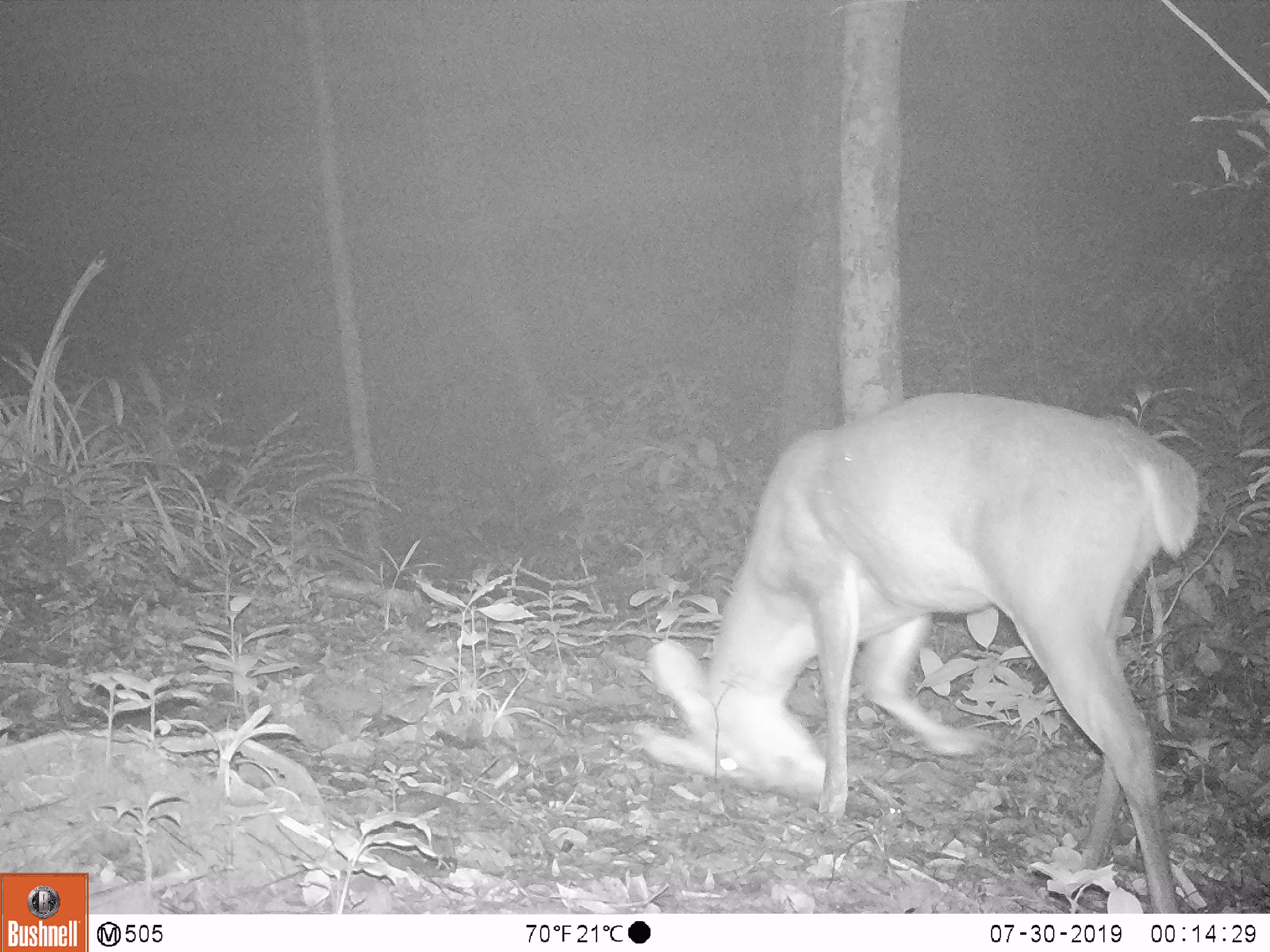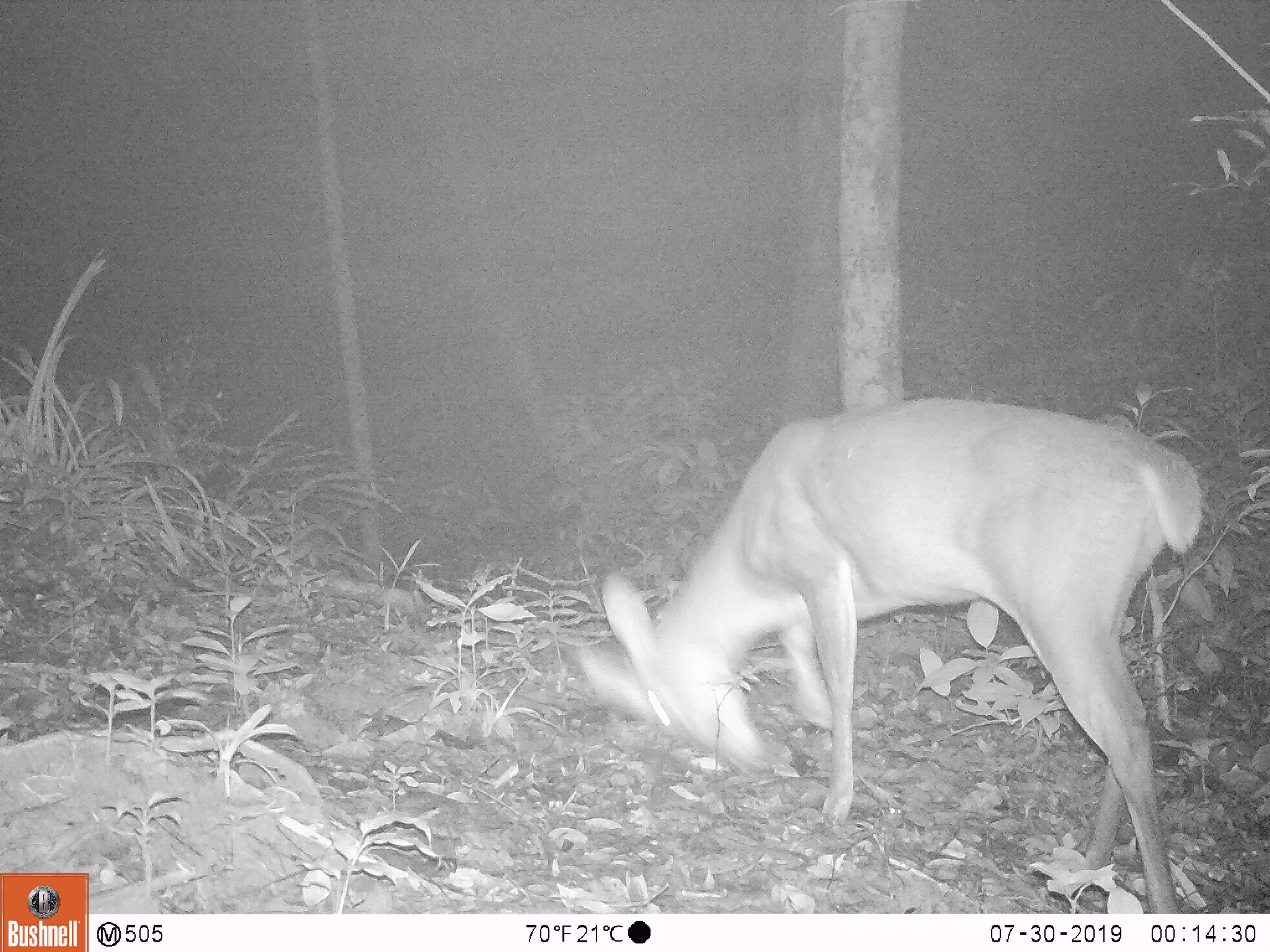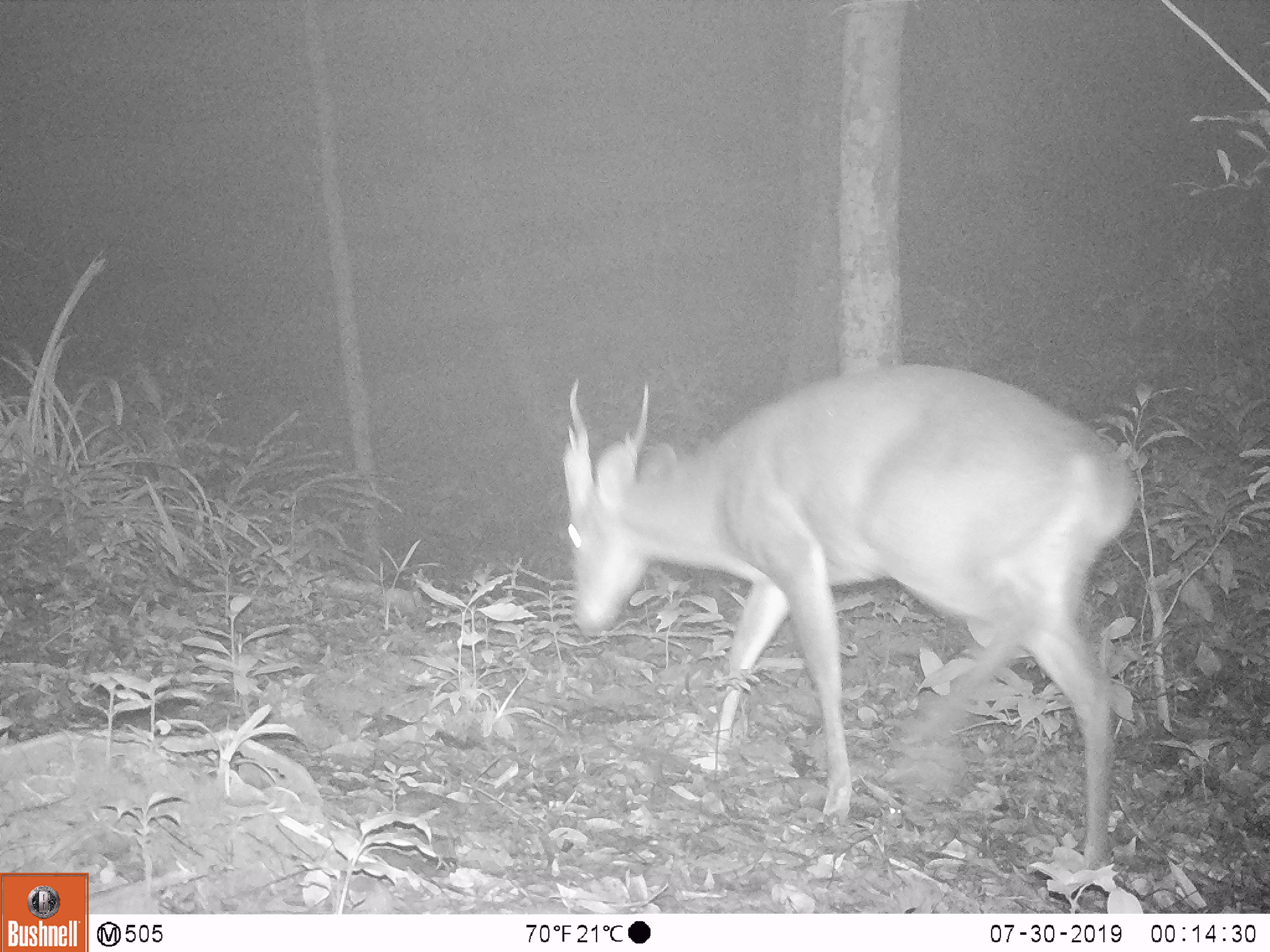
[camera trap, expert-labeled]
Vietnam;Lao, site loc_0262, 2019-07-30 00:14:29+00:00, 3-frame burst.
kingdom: Animalia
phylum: Chordata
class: Mammalia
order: Artiodactyla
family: Cervidae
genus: Muntiacus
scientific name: Muntiacus vuquangensis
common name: large-antlered muntjac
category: large antlered muntjac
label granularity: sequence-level